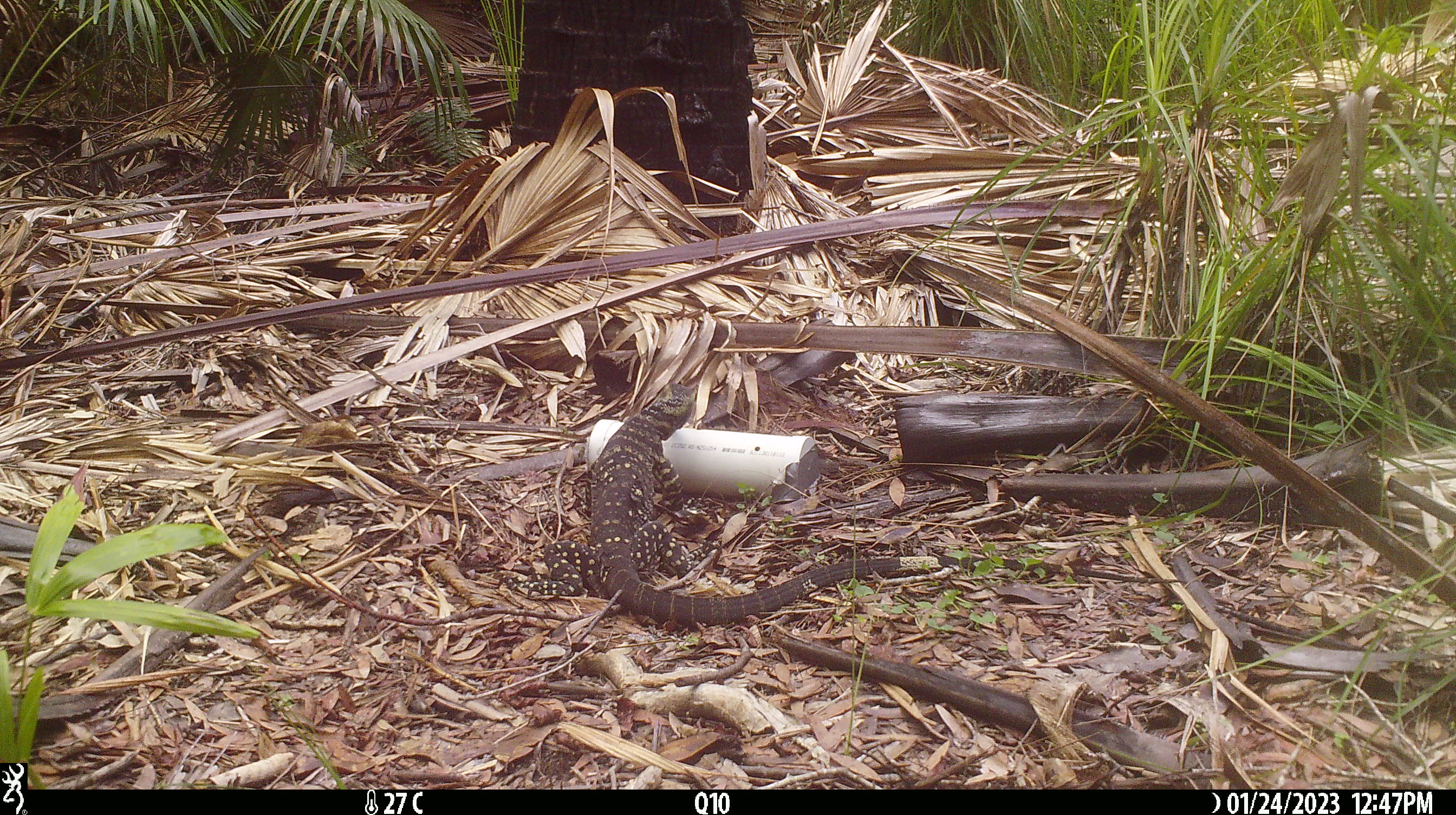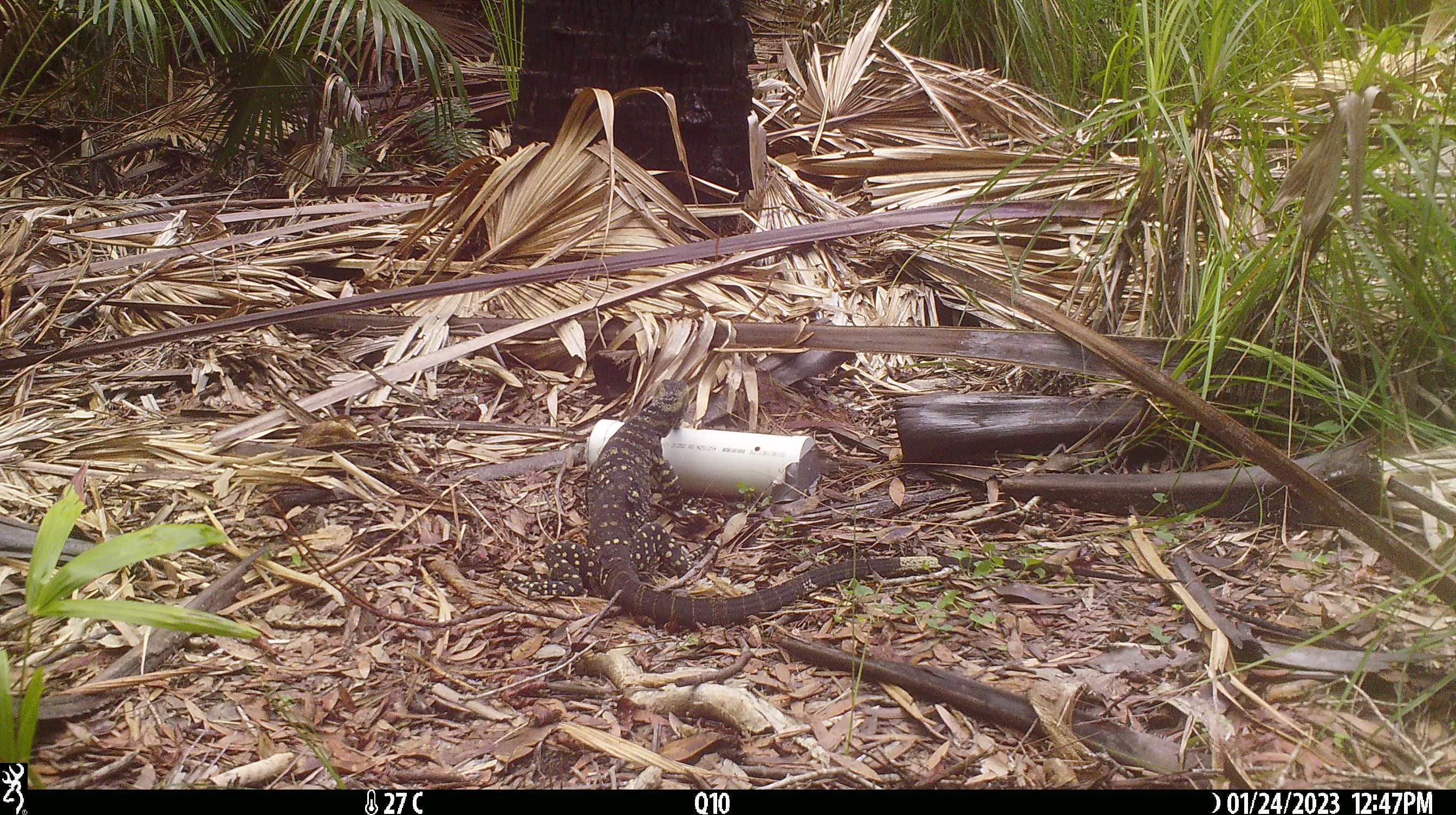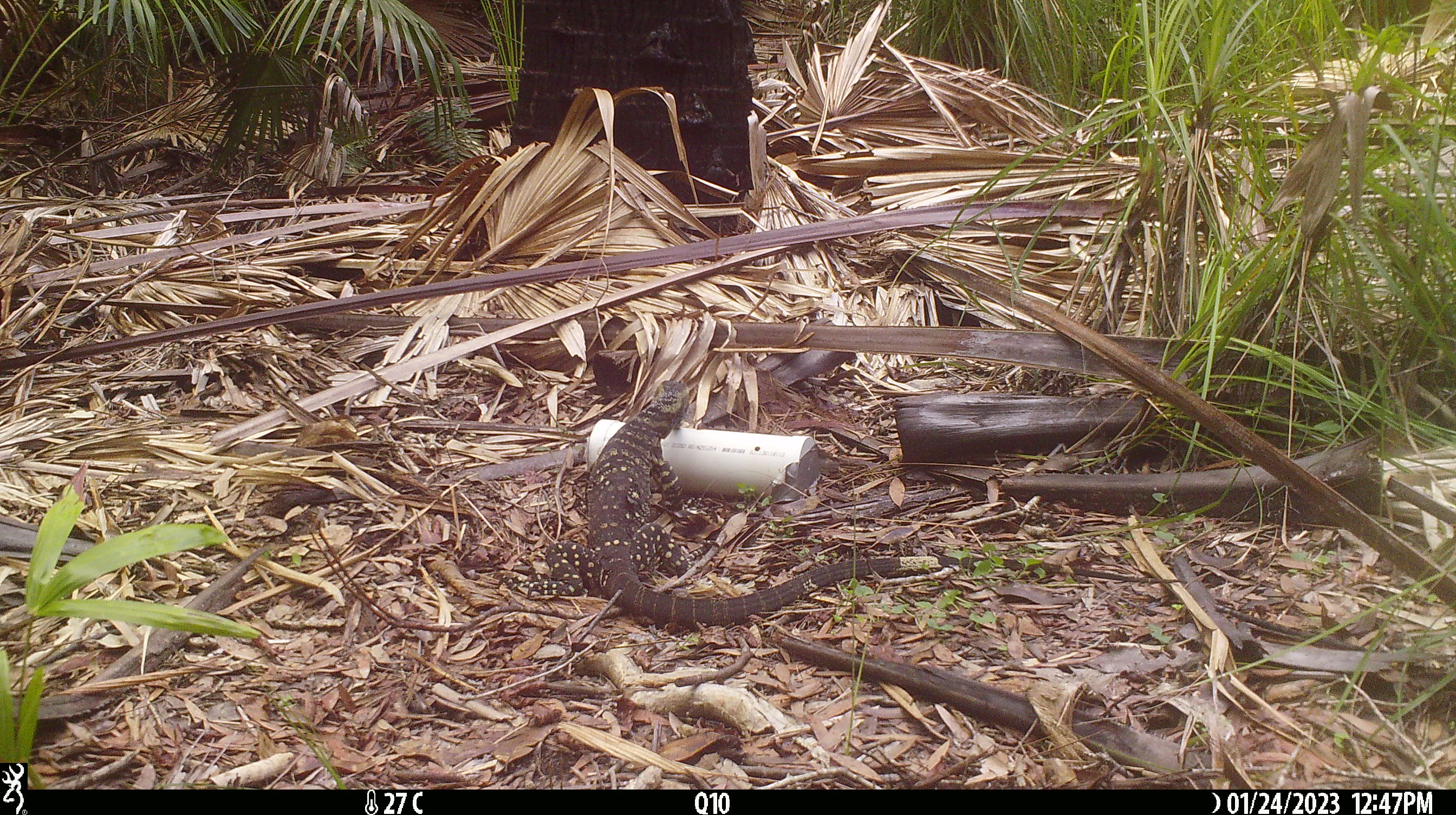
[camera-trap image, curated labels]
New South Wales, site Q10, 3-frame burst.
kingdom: Animalia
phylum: Chordata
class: Reptilia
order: Squamata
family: Varanidae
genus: Varanus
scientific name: Varanus varius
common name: lace monitor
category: goanna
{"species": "goanna (lace monitor) (Varanus varius)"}